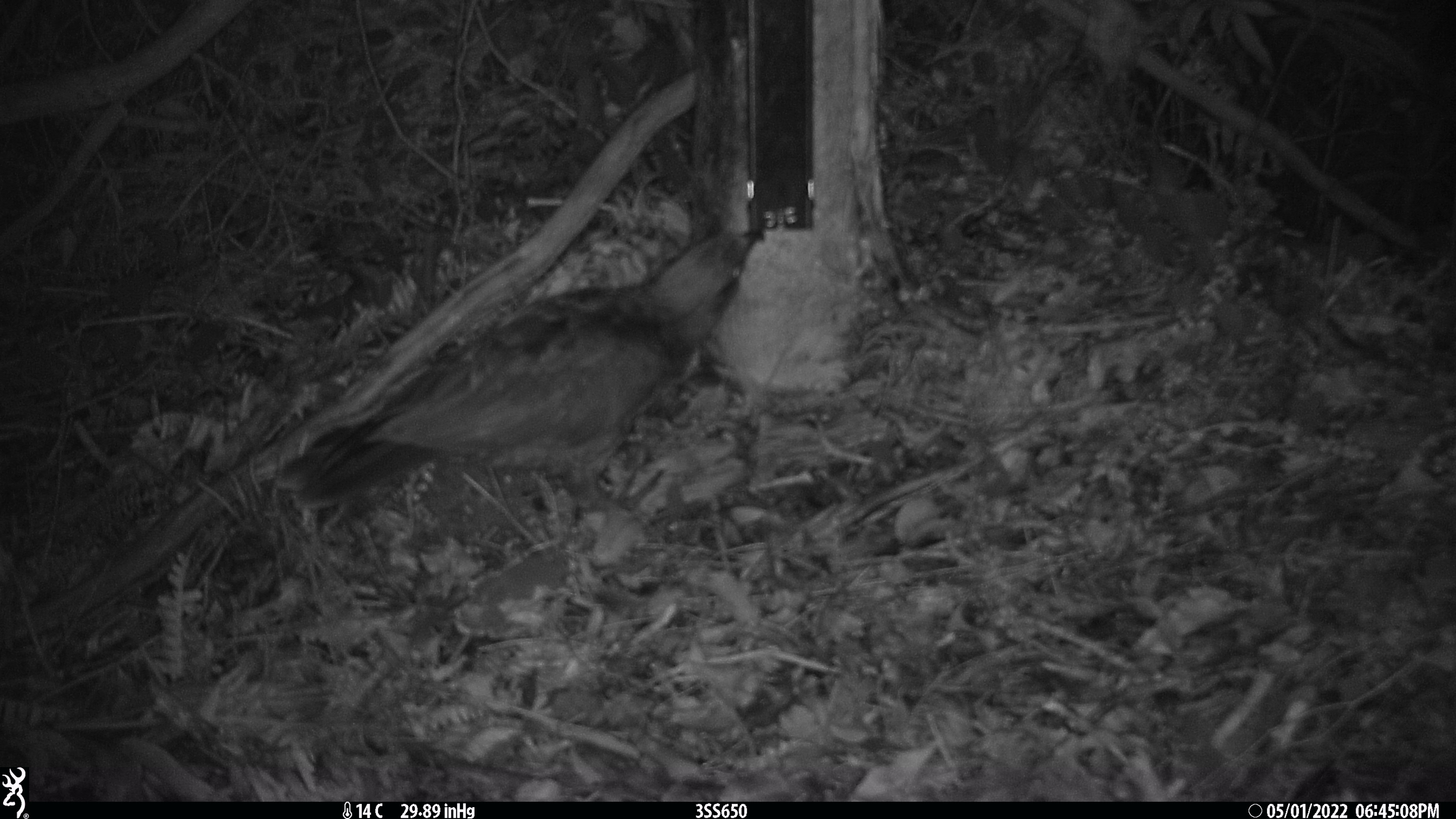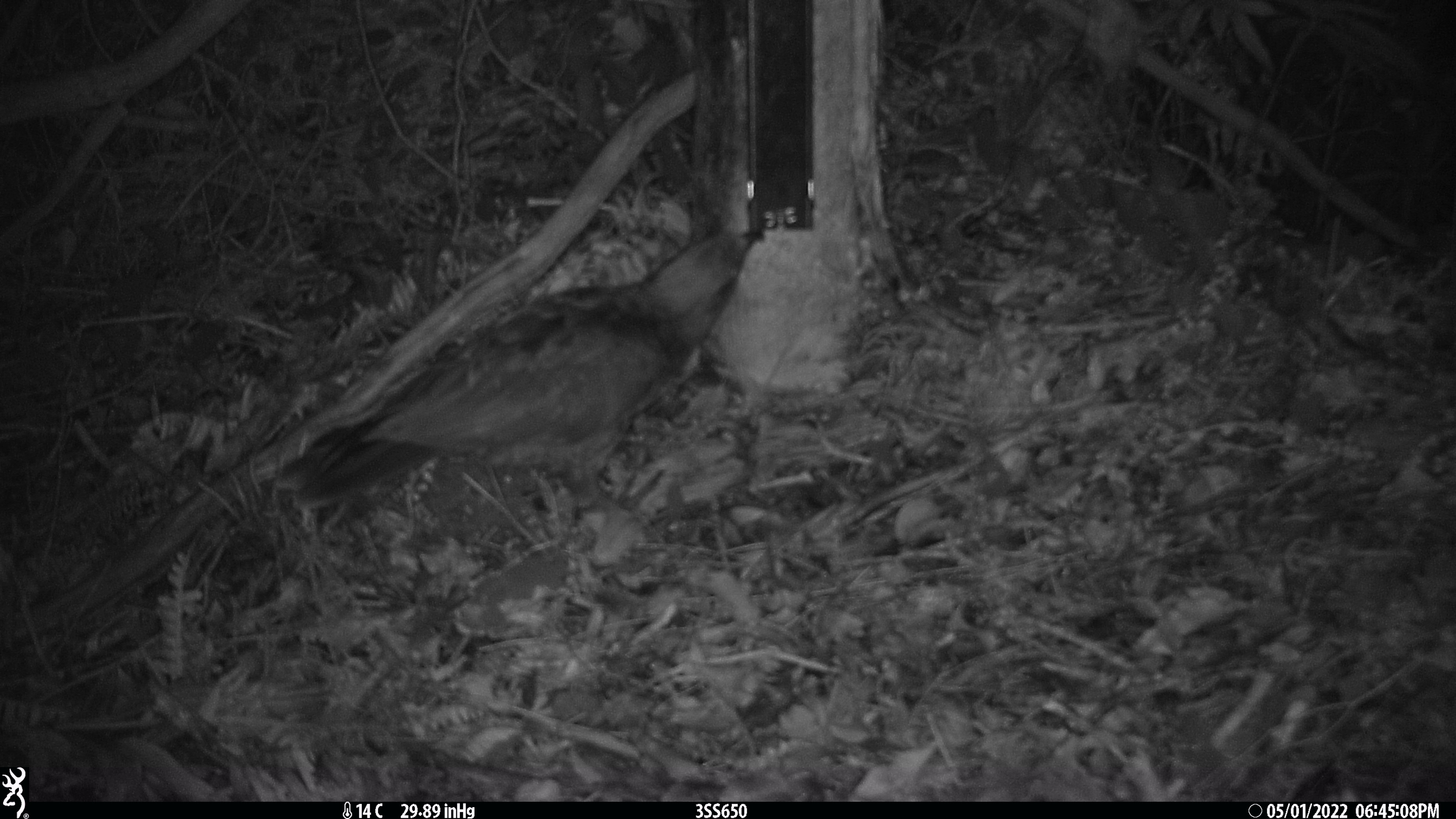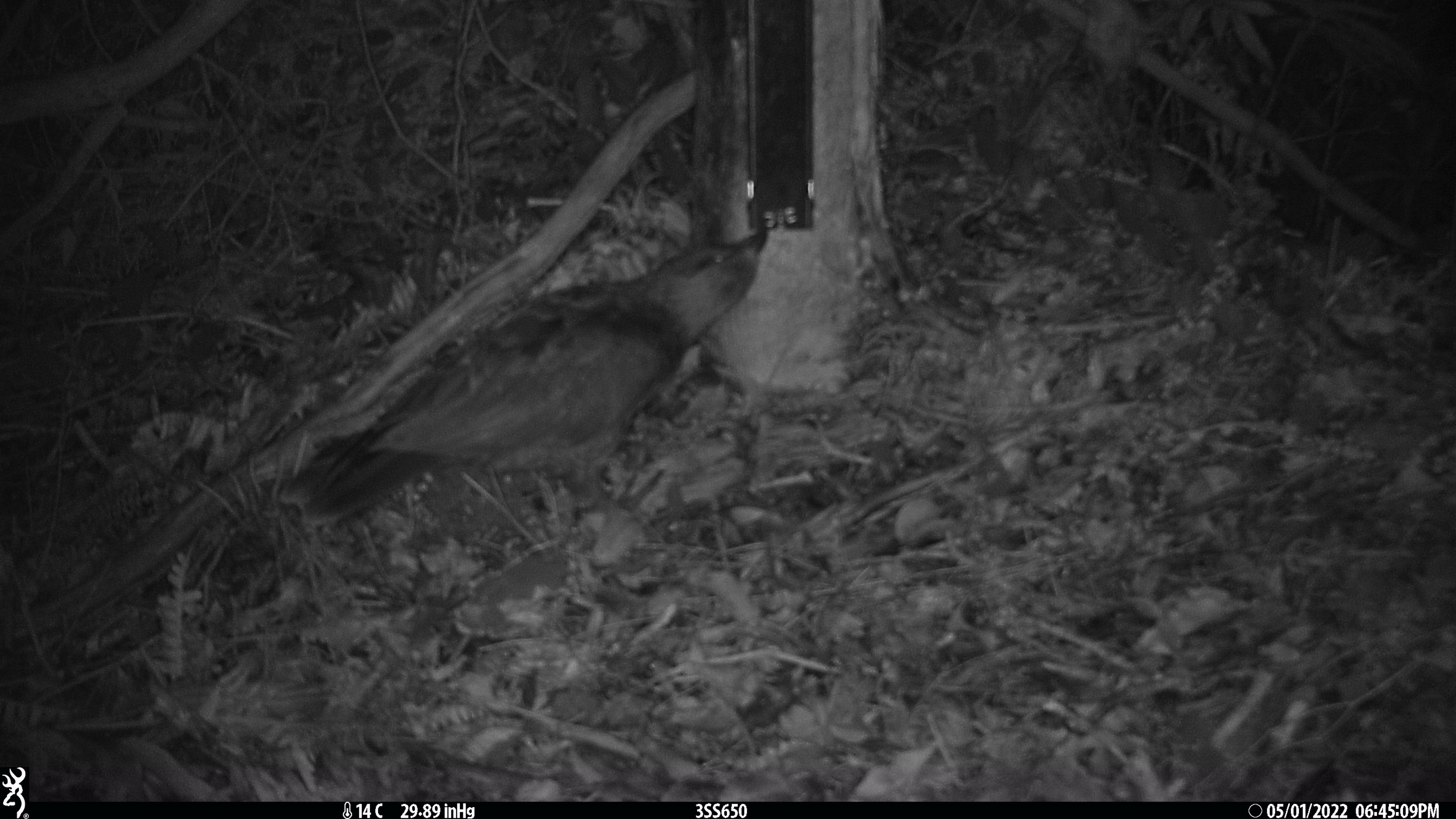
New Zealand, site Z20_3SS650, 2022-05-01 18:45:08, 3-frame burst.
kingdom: Animalia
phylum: Chordata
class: Aves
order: Psittaciformes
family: Strigopidae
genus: Nestor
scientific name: Nestor notabilis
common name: kea